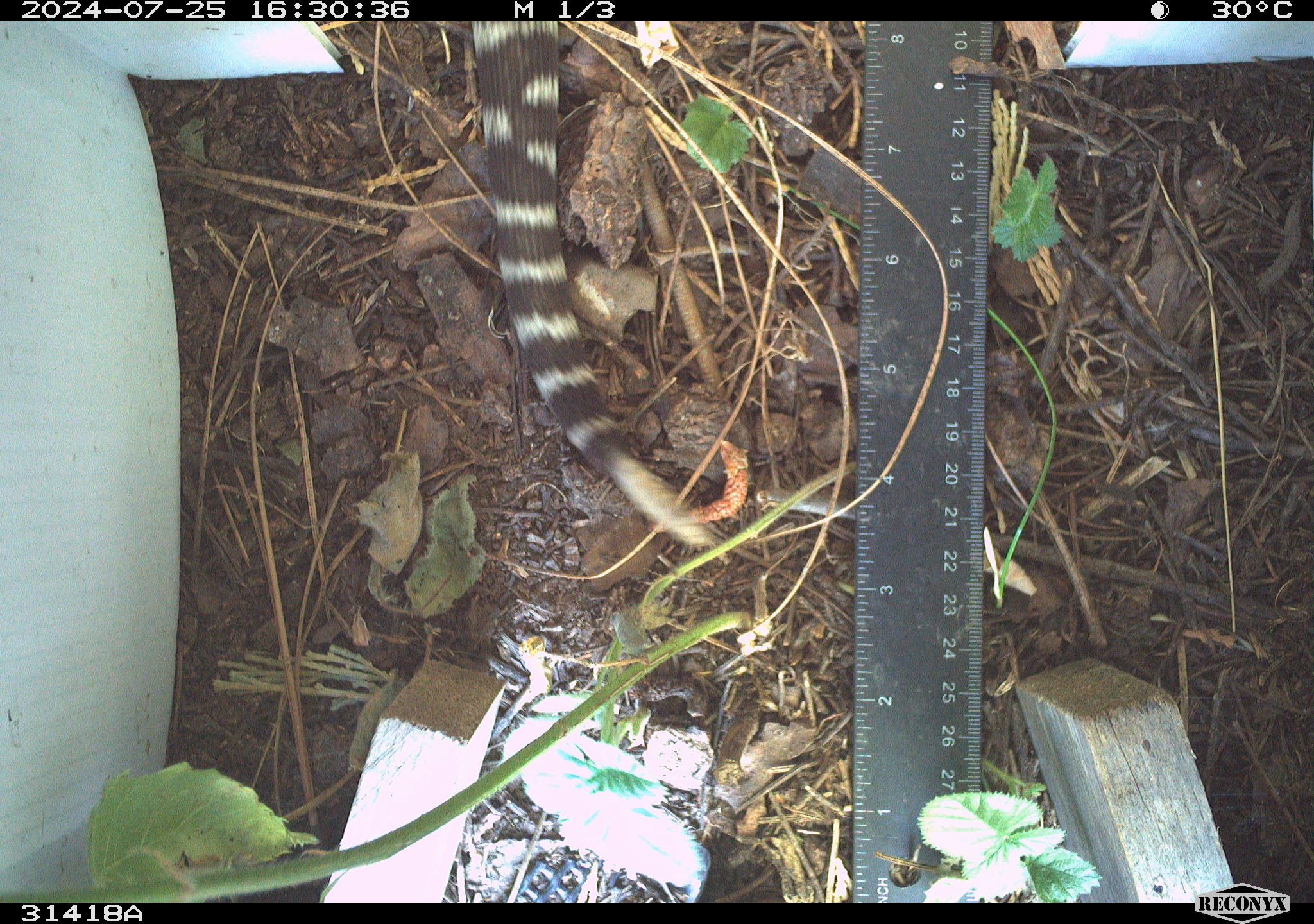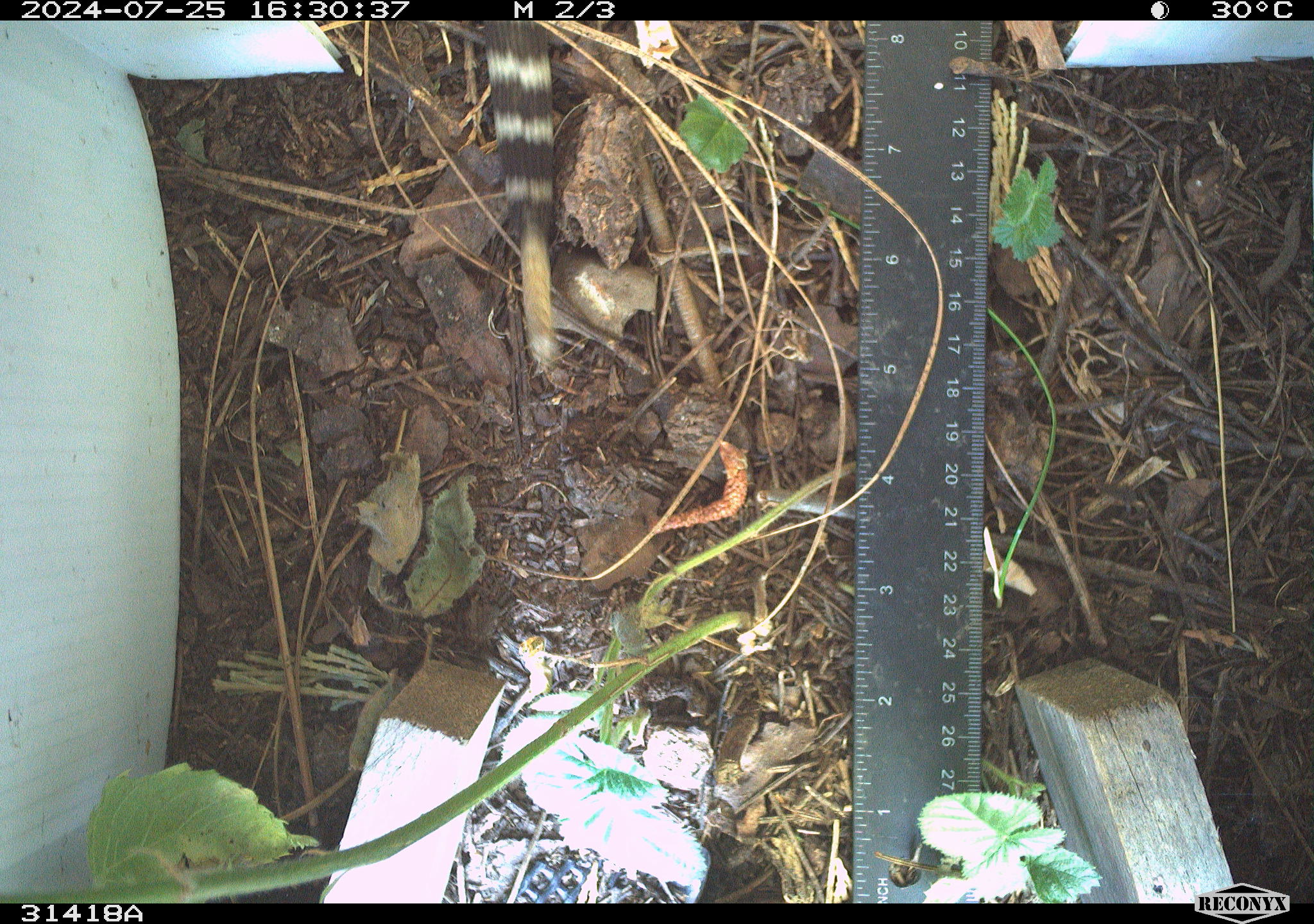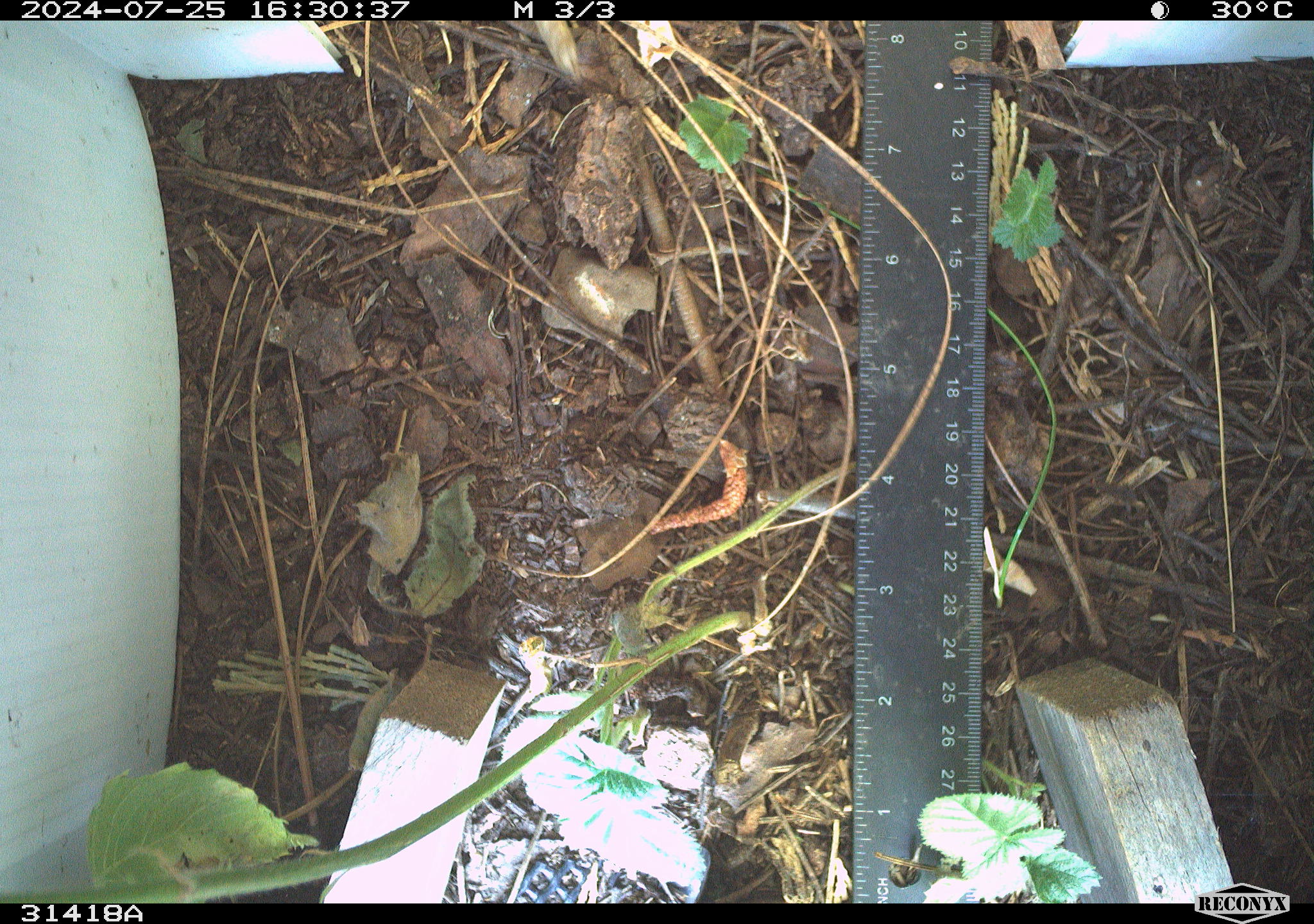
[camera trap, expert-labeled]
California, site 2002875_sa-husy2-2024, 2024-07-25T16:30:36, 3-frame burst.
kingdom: Animalia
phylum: Chordata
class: Reptilia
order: Squamata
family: Viperidae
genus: Crotalus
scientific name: Crotalus oreganus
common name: western rattlesnake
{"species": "western rattlesnake (Crotalus oreganus)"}